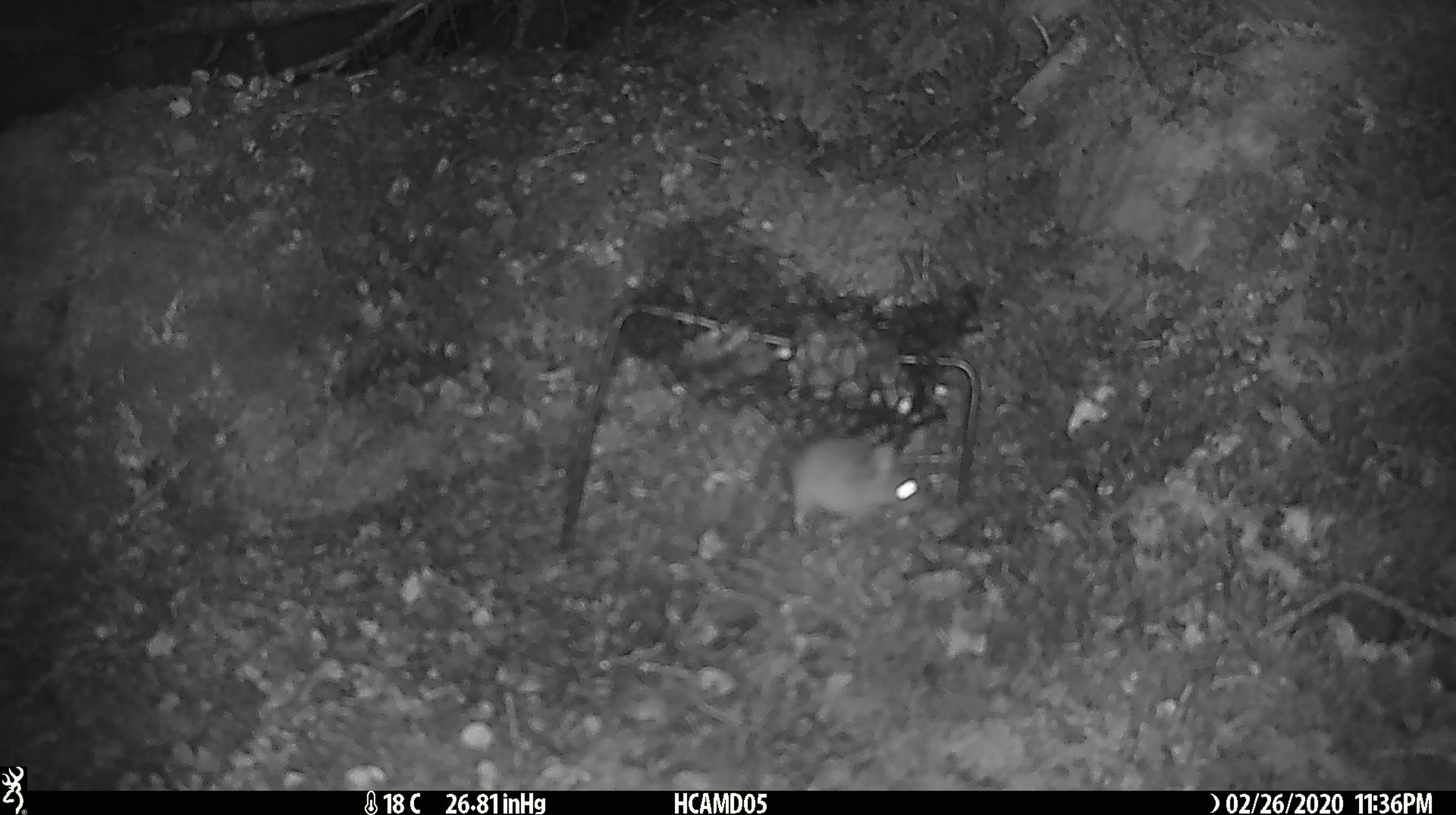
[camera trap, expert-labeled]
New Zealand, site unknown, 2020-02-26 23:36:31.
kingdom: Animalia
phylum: Chordata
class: Mammalia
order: Rodentia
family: Muridae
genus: Mus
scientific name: Mus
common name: mouse